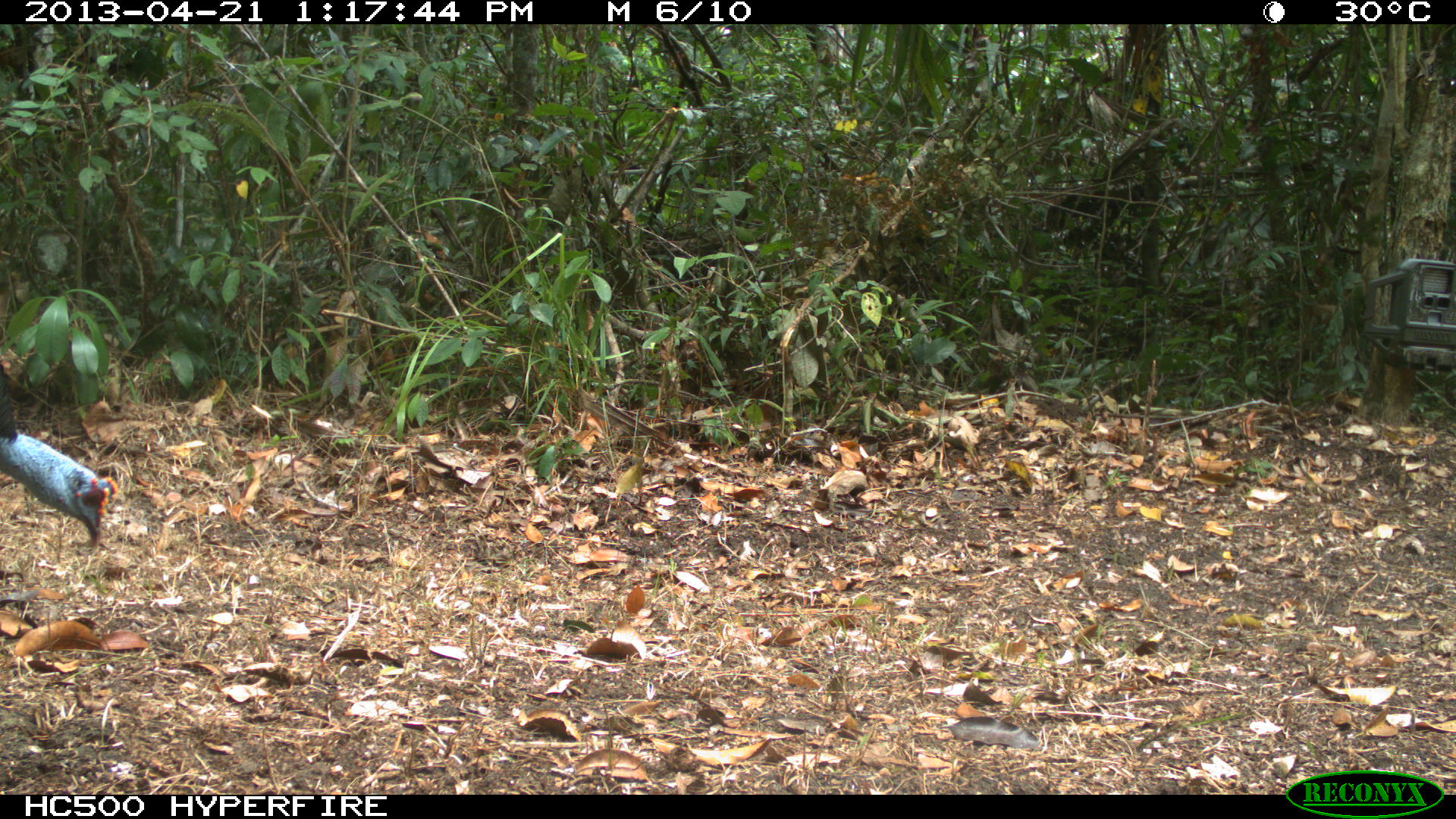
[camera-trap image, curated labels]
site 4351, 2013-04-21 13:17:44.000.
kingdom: Animalia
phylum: Chordata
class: Aves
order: Galliformes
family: Phasianidae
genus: Meleagris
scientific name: Meleagris ocellata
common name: ocellated turkey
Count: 1.